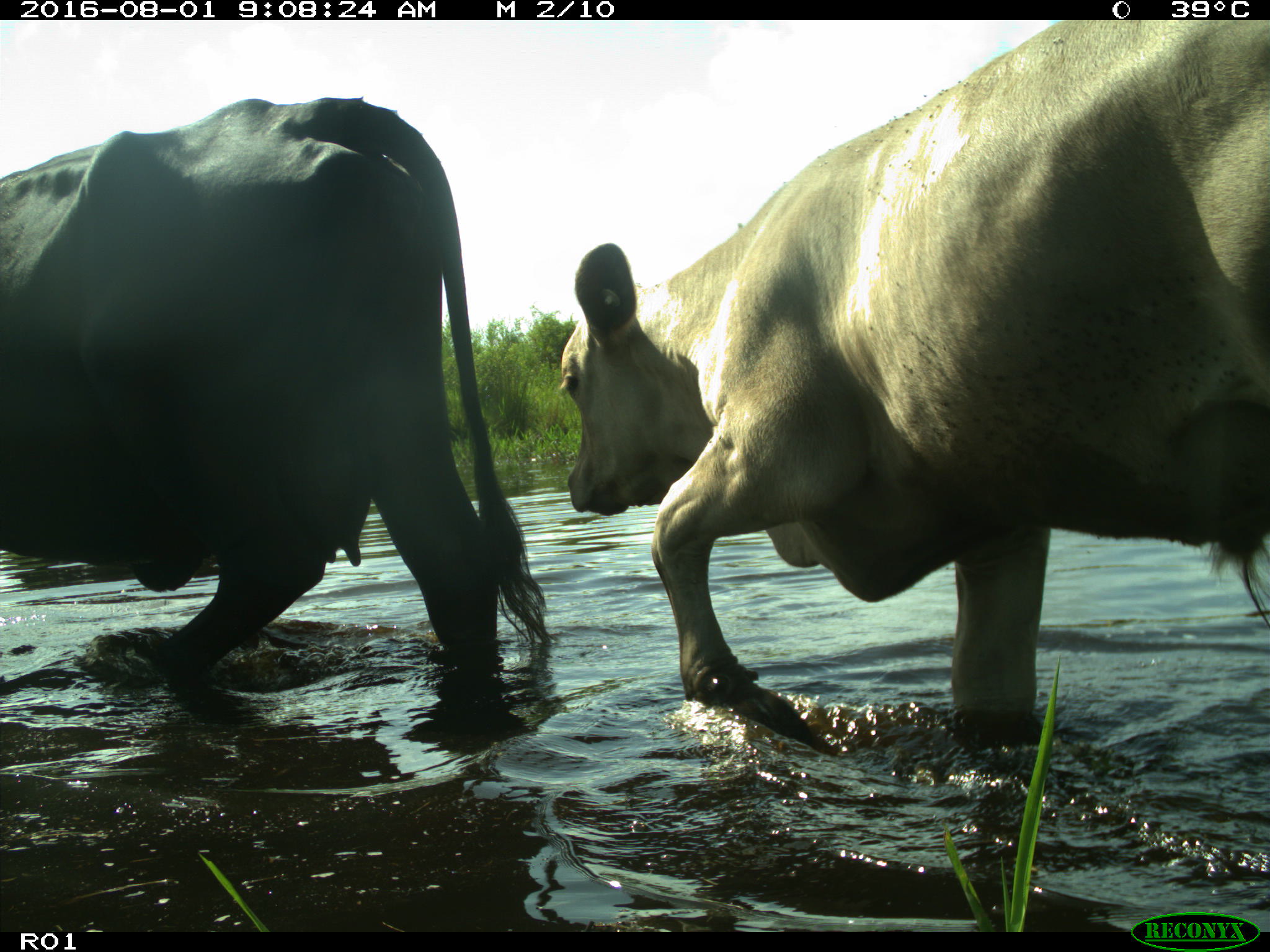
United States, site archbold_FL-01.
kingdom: Animalia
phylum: Chordata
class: Mammalia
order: Artiodactyla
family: Bovidae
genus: Bos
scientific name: Bos taurus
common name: domestic cow